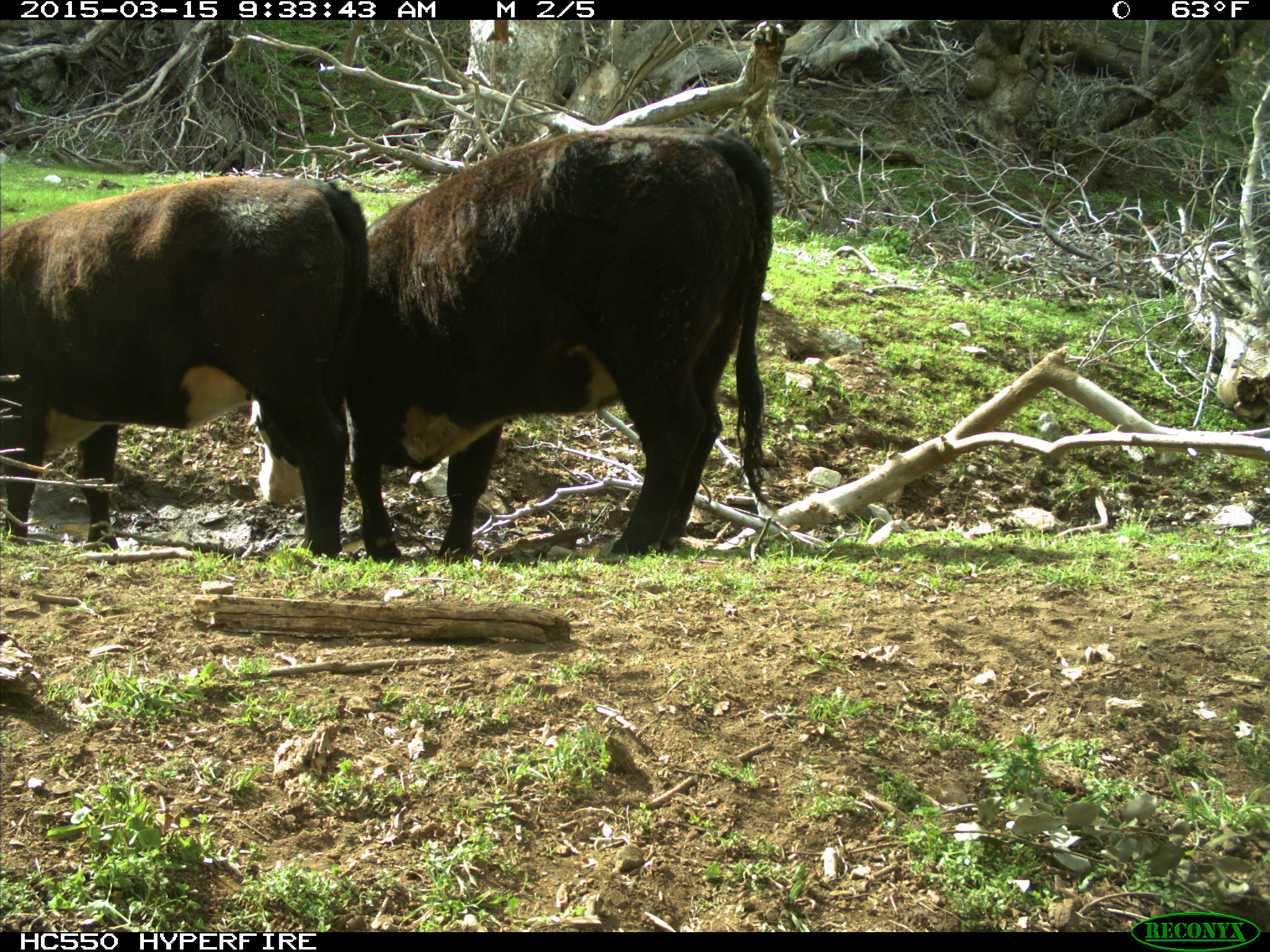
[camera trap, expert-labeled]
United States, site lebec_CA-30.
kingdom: Animalia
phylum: Chordata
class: Mammalia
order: Artiodactyla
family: Bovidae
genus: Bos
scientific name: Bos taurus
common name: domestic cow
Bos taurus (domestic cow).